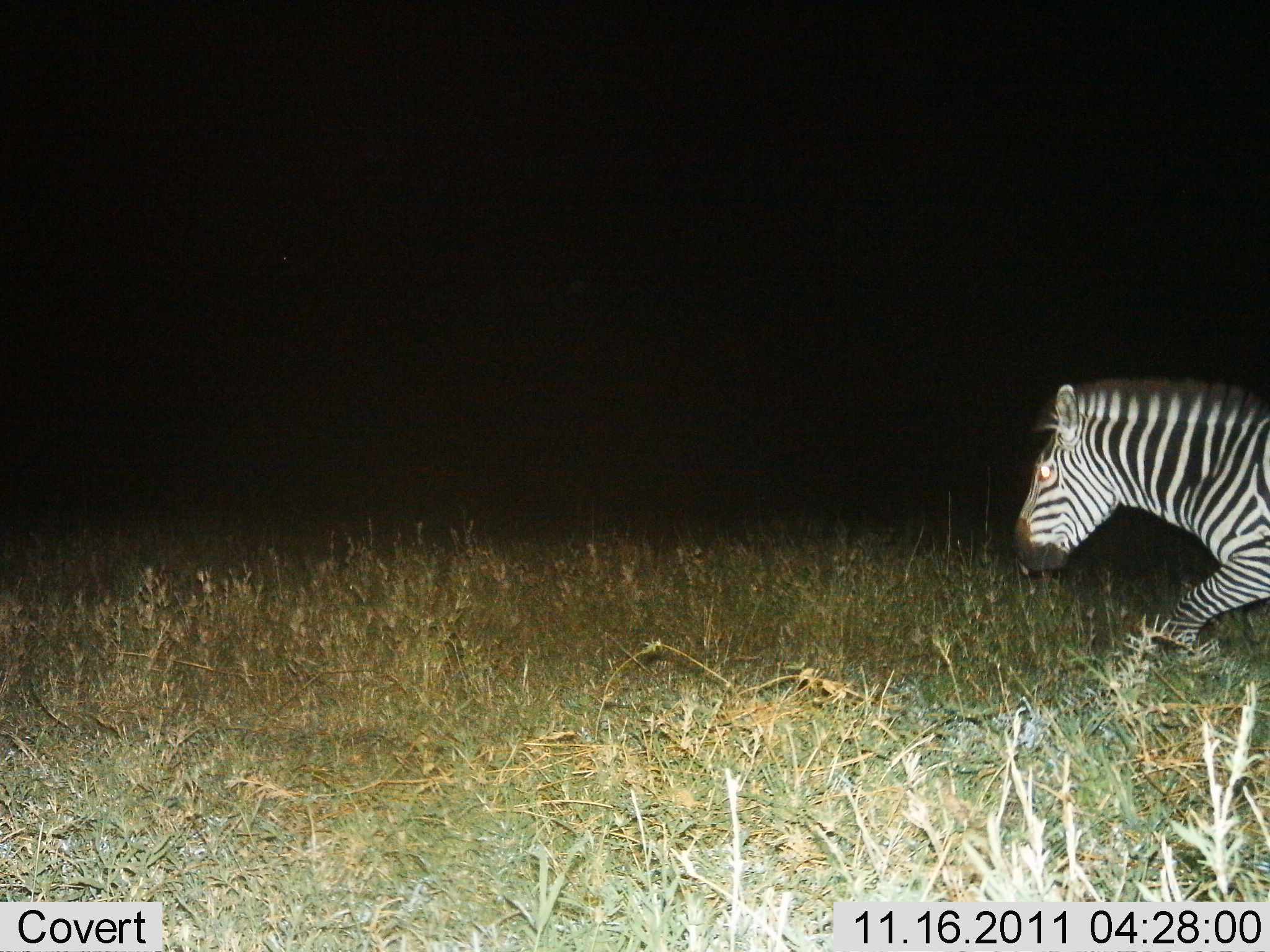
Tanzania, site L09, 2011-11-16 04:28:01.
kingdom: Animalia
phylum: Chordata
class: Mammalia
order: Perissodactyla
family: Equidae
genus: Equus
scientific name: Equus quagga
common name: plains zebra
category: zebra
Zebra (plains zebra) (Equus quagga), count 1. Behavior (volunteer vote fractions): standing 0%, resting 0%, moving 100%, interacting 0%. Young present (vote fraction): 0%. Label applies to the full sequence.